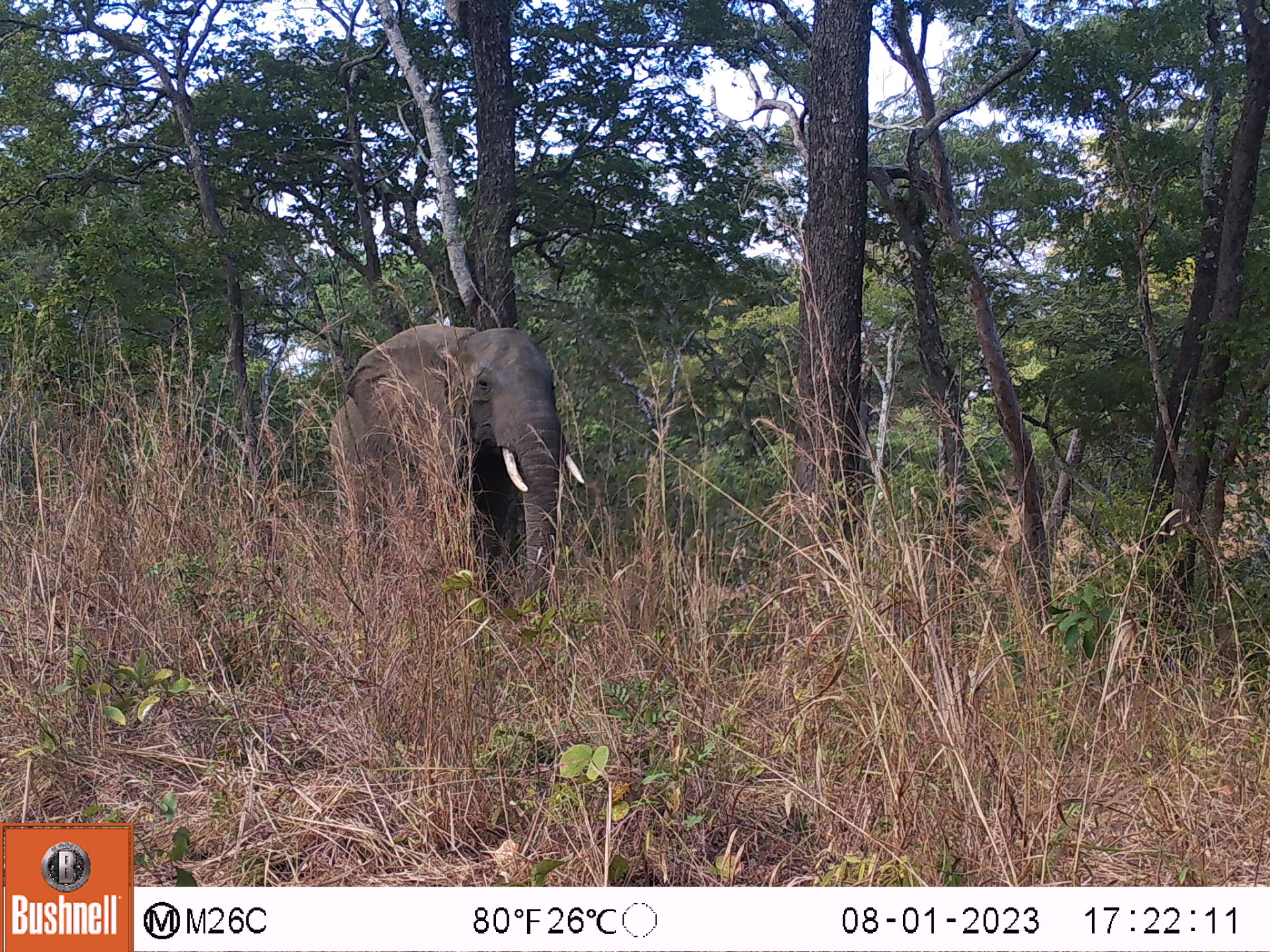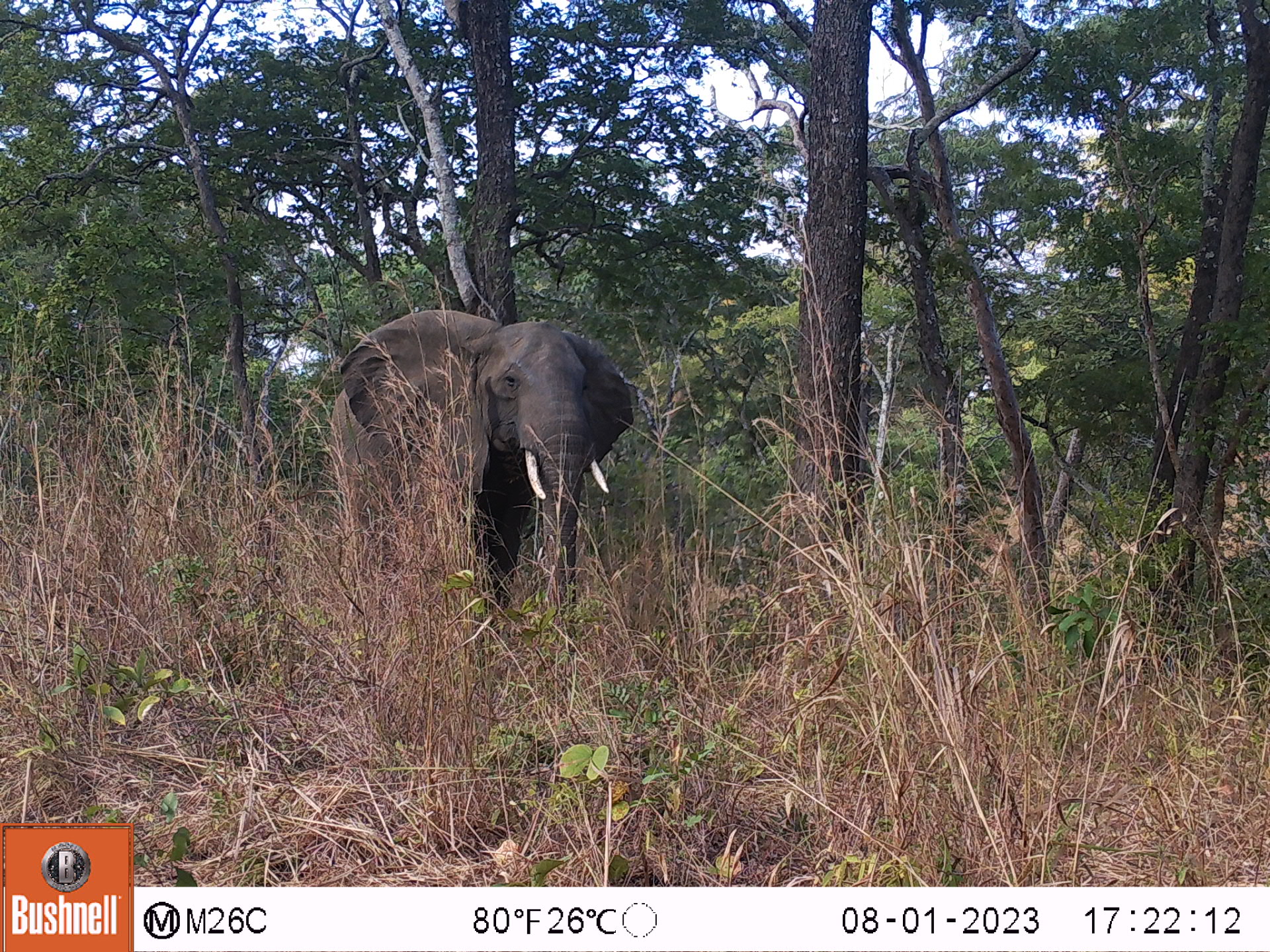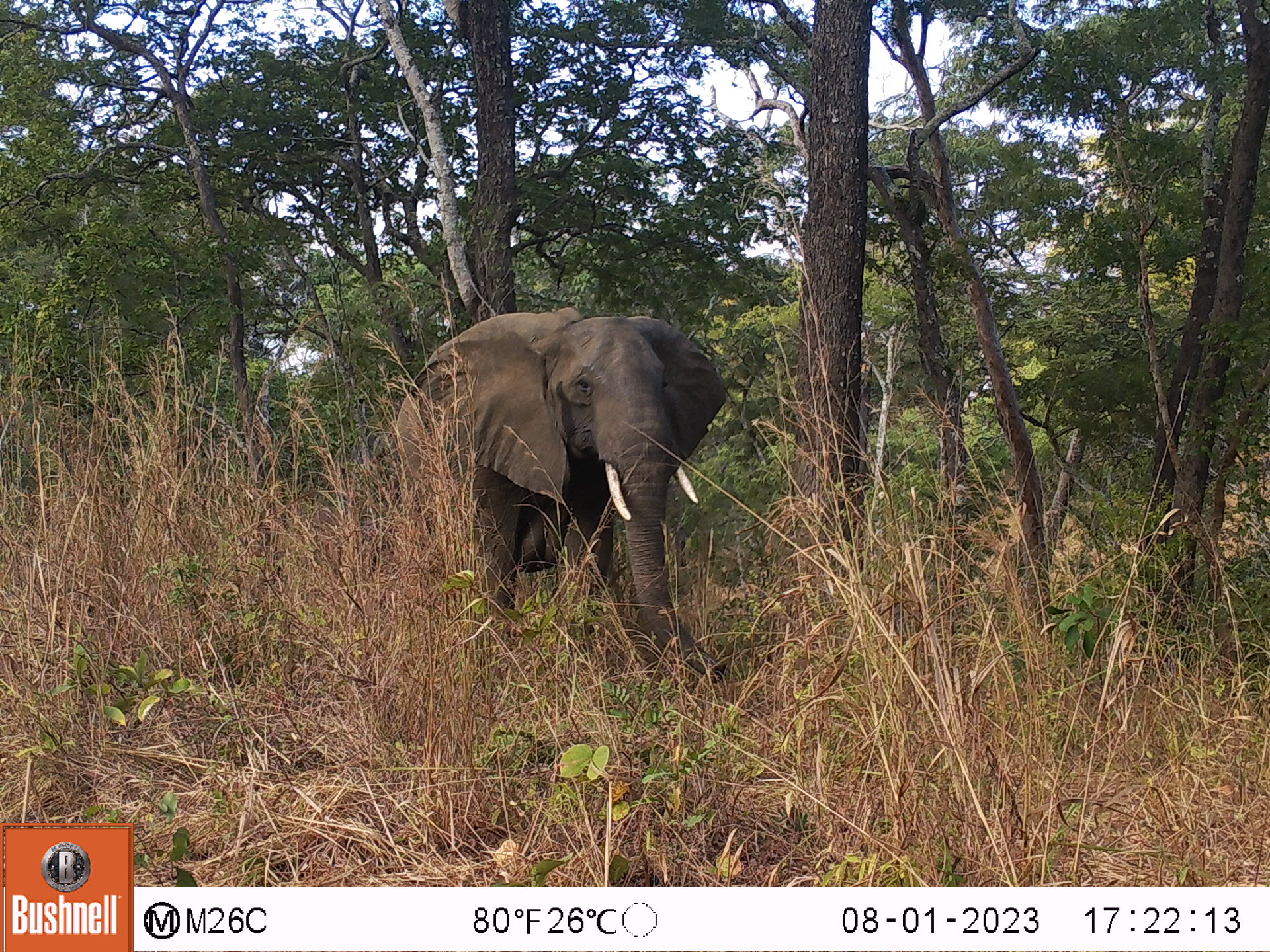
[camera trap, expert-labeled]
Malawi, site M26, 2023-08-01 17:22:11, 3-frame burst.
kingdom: Animalia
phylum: Chordata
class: Mammalia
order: Proboscidea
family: Elephantidae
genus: Loxodonta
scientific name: Loxodonta africana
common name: african savanna elephant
African savanna elephant (Loxodonta africana), count 1.